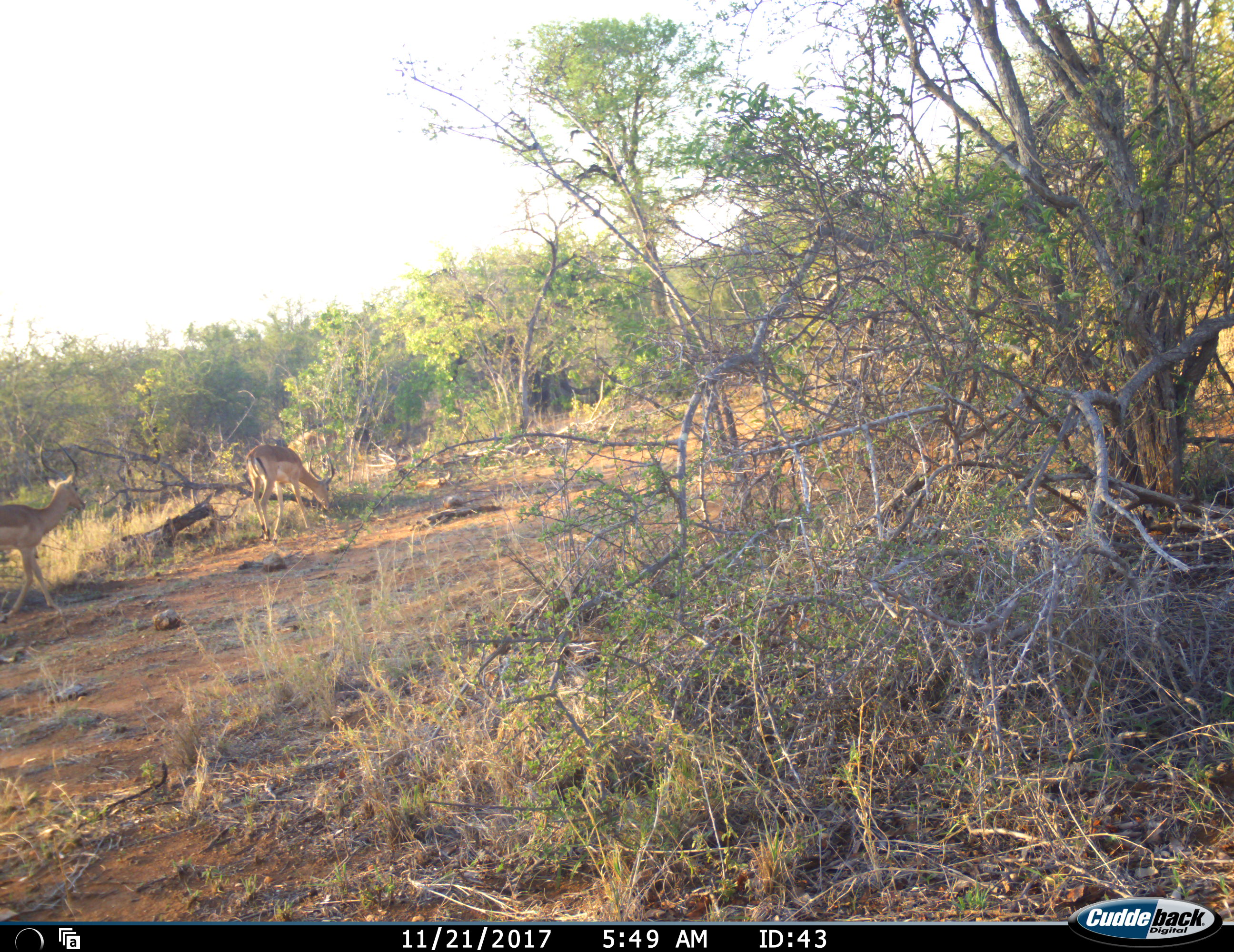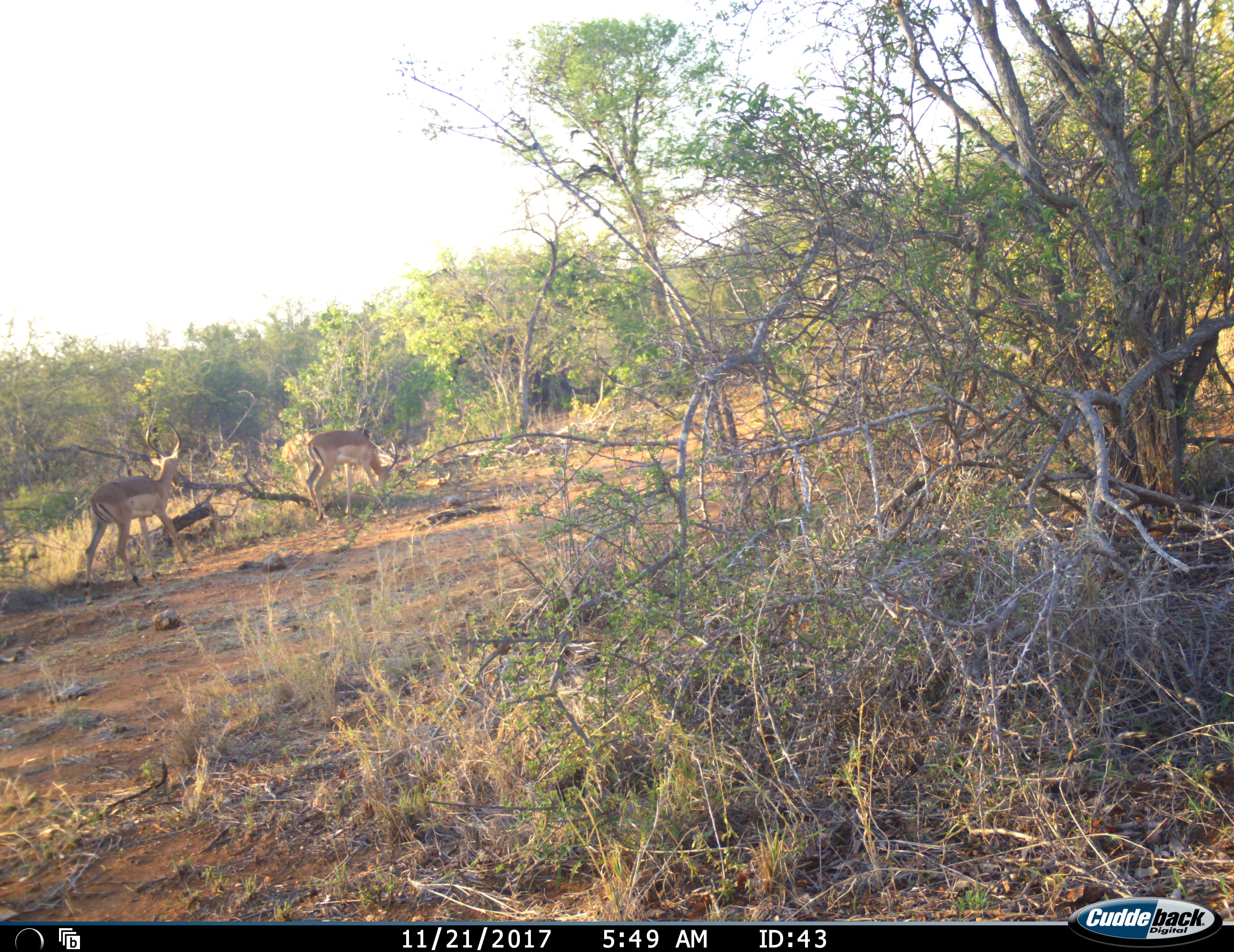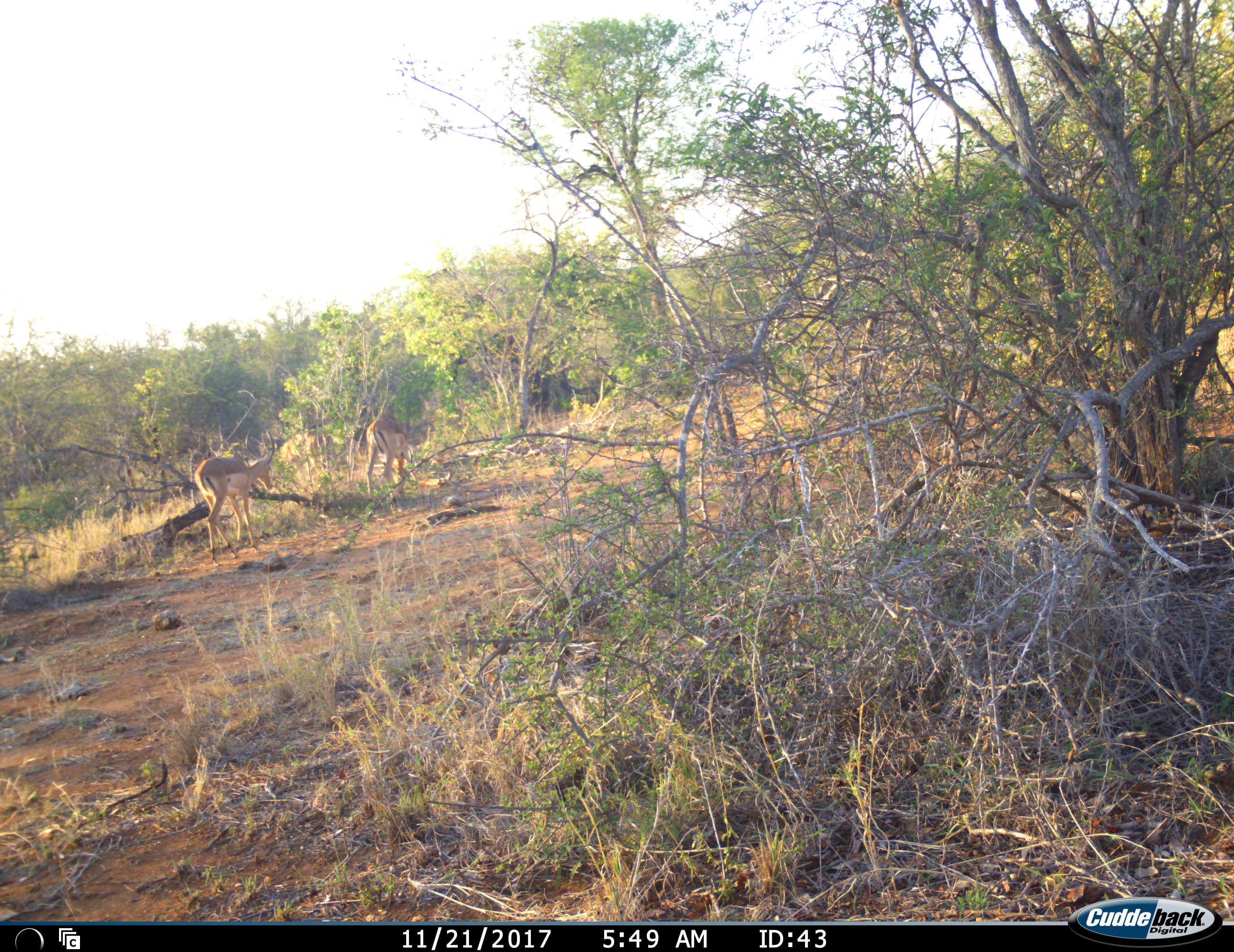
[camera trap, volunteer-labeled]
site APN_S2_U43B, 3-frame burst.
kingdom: Animalia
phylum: Chordata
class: Mammalia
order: Artiodactyla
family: Bovidae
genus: Aepyceros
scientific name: Aepyceros melampus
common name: impala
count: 2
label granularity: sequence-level